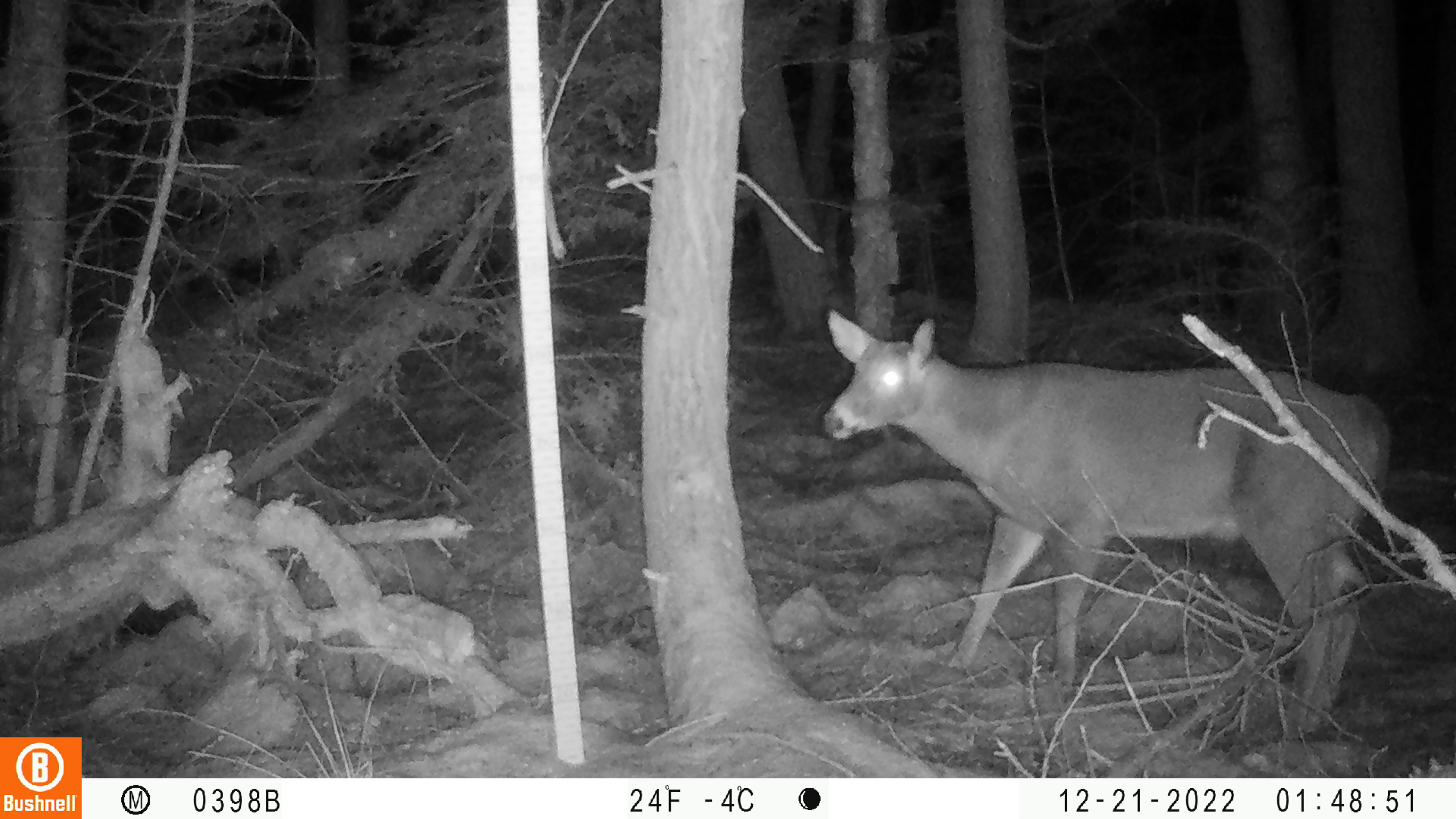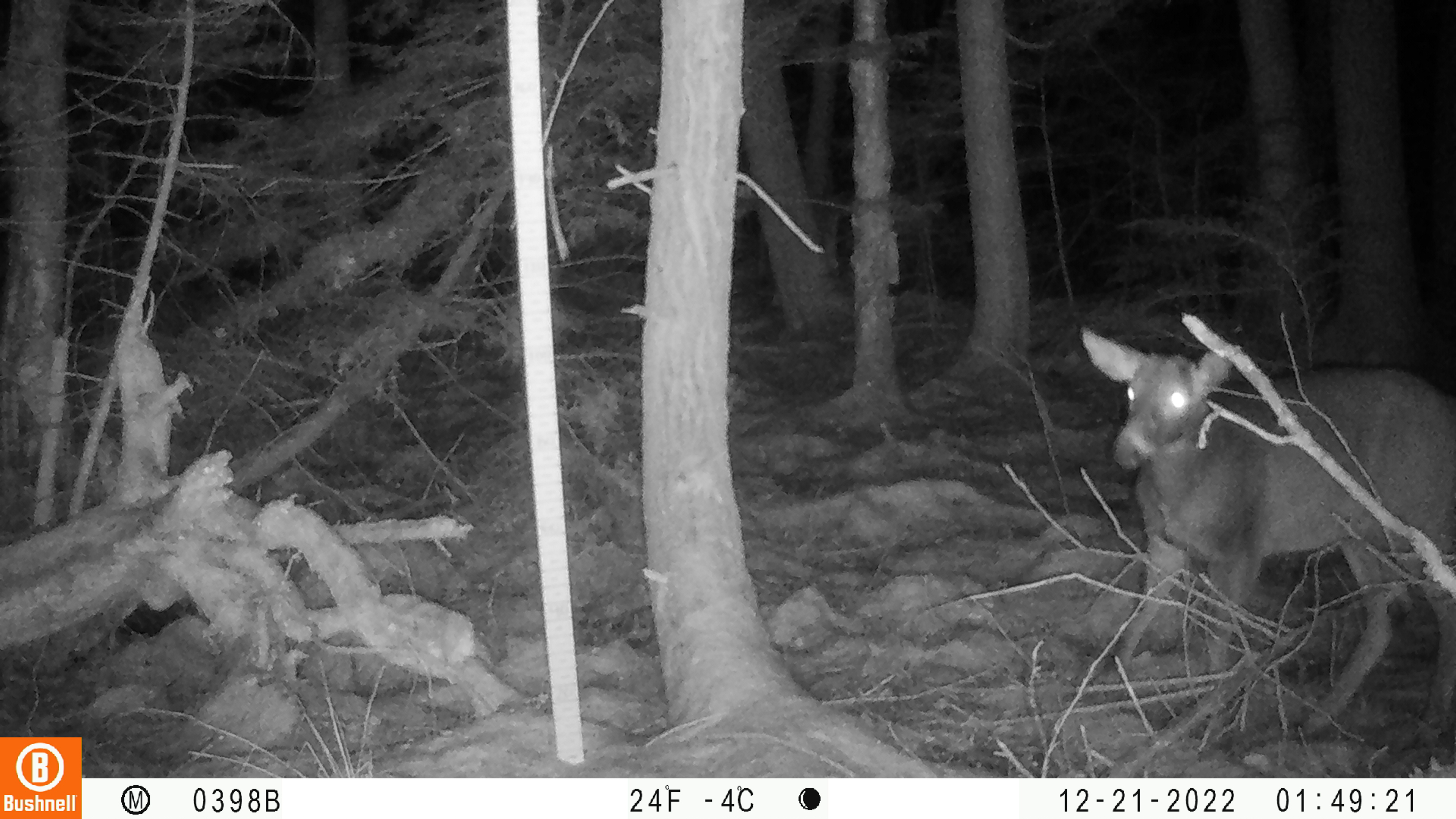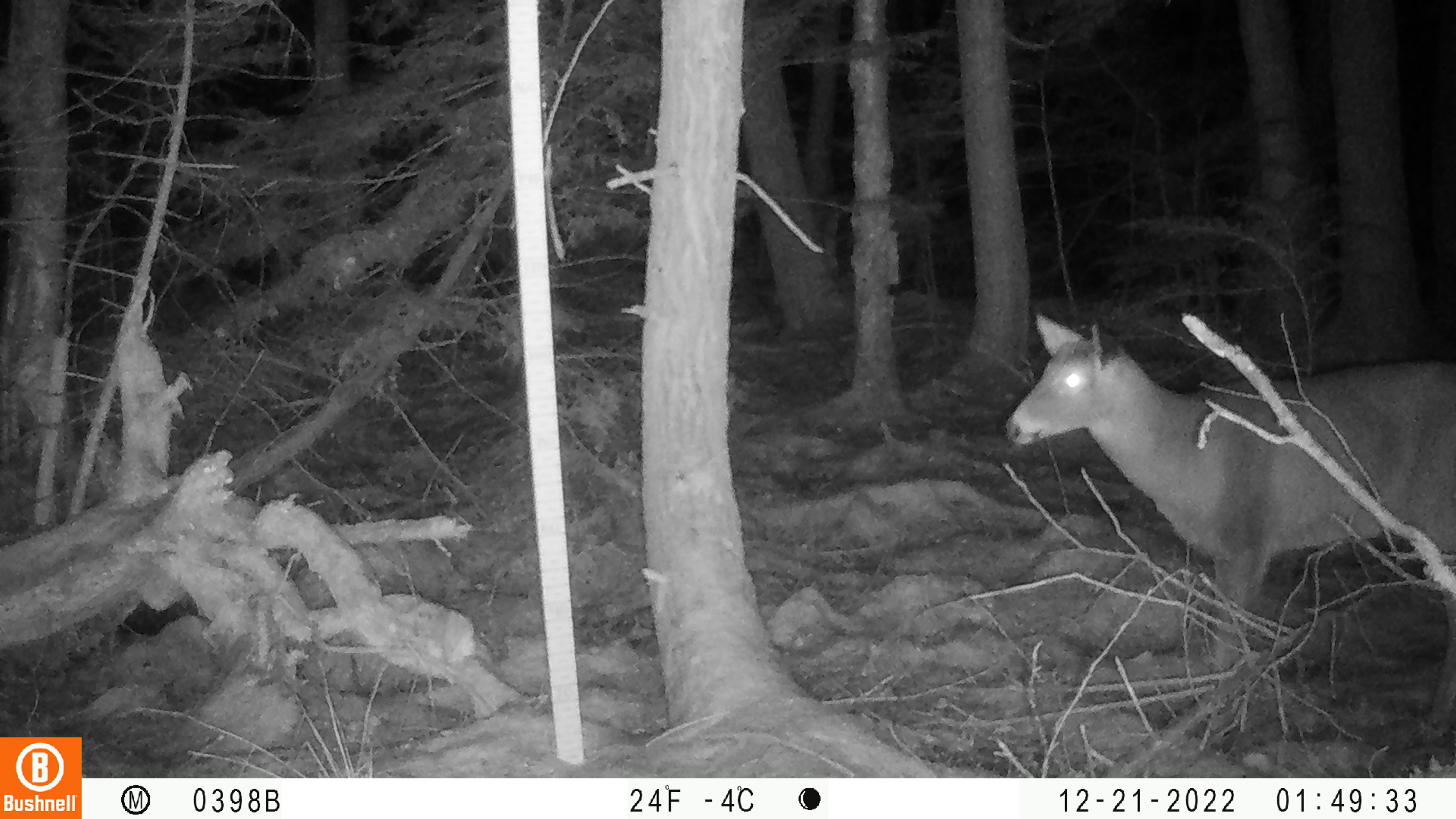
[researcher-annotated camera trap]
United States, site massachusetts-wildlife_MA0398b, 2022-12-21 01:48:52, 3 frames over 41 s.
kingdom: Animalia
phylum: Chordata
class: Mammalia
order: Artiodactyla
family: Cervidae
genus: Odocoileus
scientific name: Odocoileus virginianus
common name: white-tailed deer